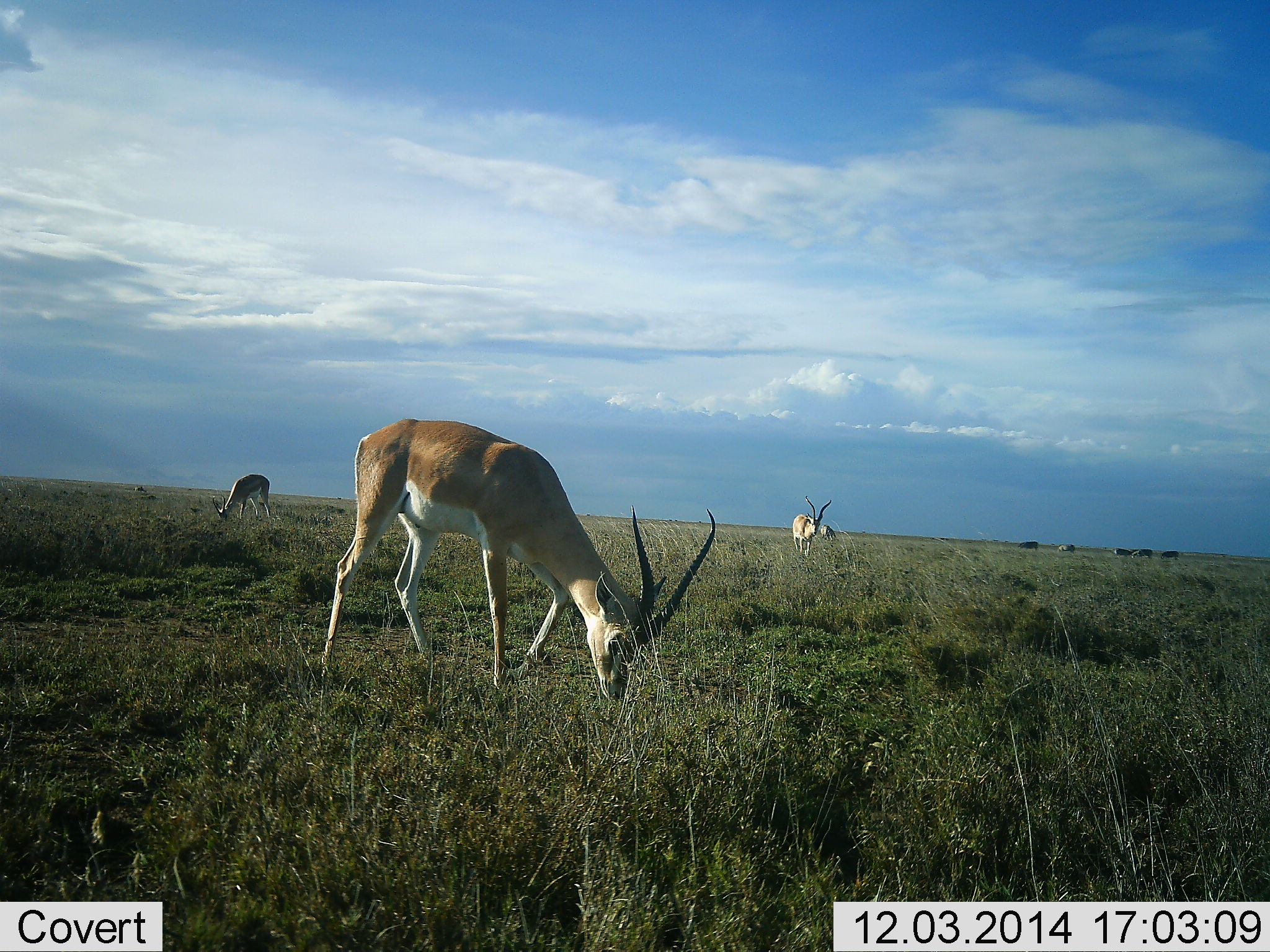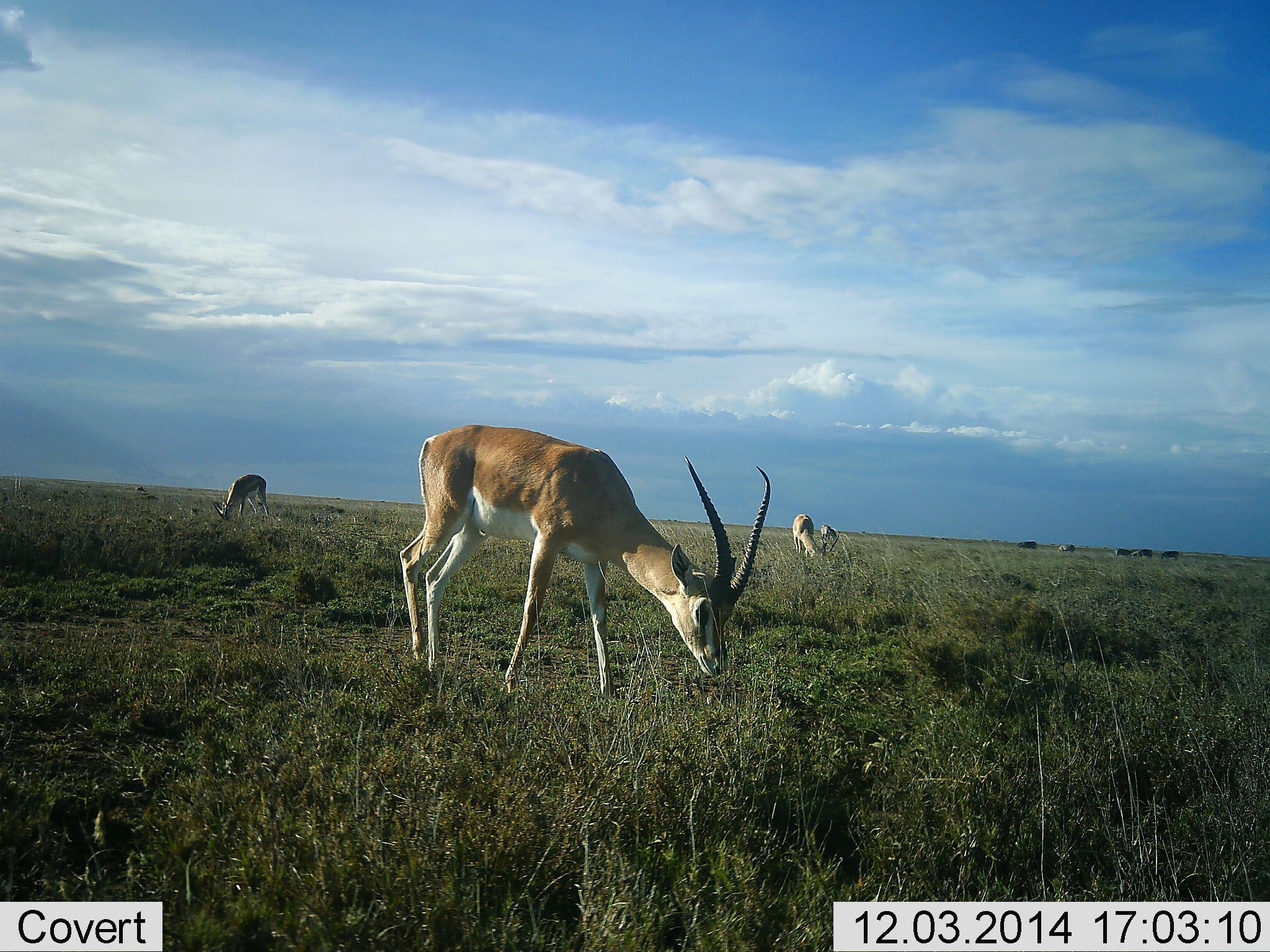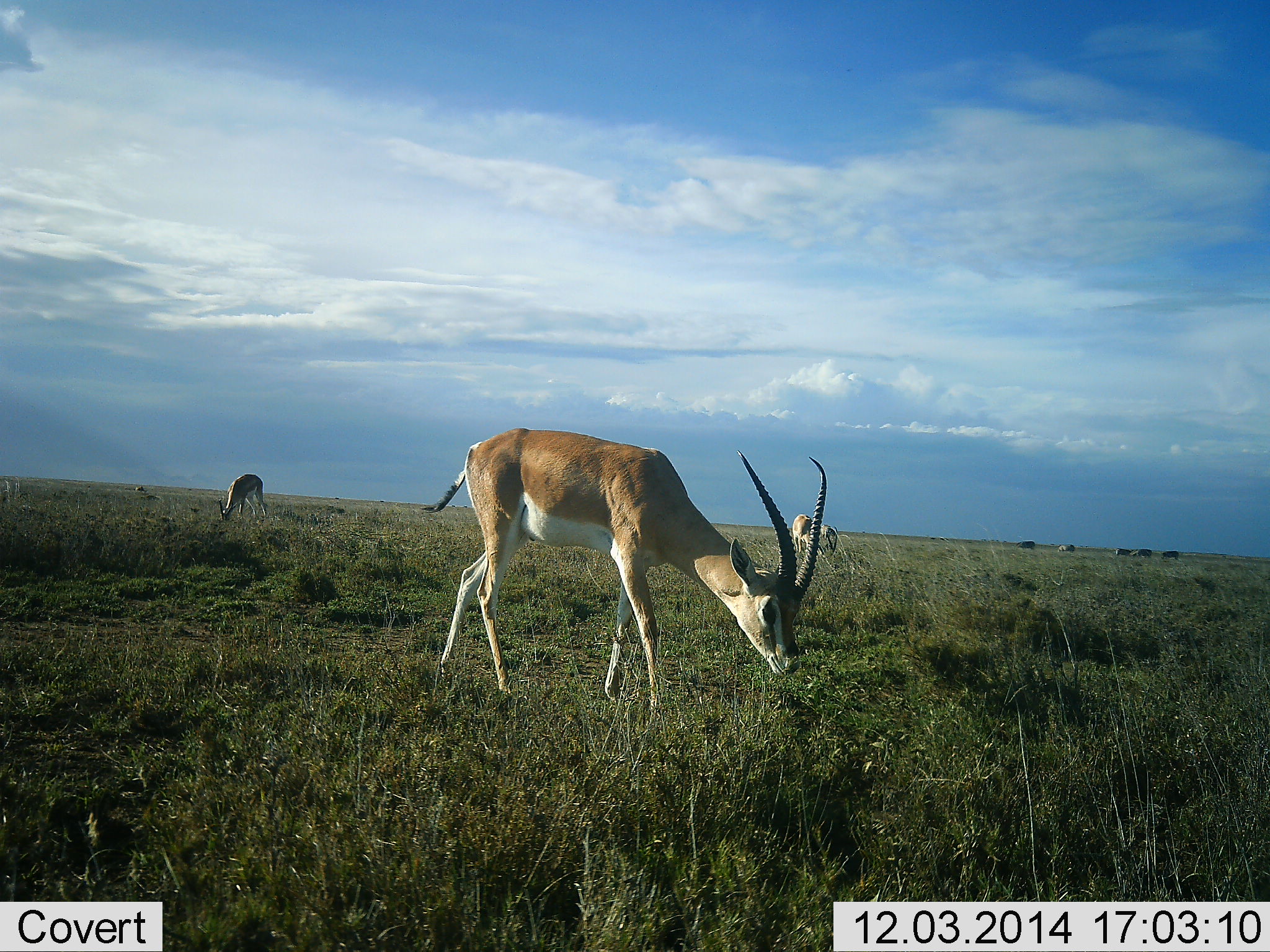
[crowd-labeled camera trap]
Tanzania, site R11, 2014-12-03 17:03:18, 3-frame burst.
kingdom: Animalia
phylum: Chordata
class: Mammalia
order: Artiodactyla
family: Bovidae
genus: Nanger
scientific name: Nanger granti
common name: grant's gazelle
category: gazellegrants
Gazellegrants (grant's gazelle) (Nanger granti), count 4. Behavior (volunteer vote fractions): standing 25%, resting 0%, moving 25%, interacting 0%. Young present (vote fraction): 0%. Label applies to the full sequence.